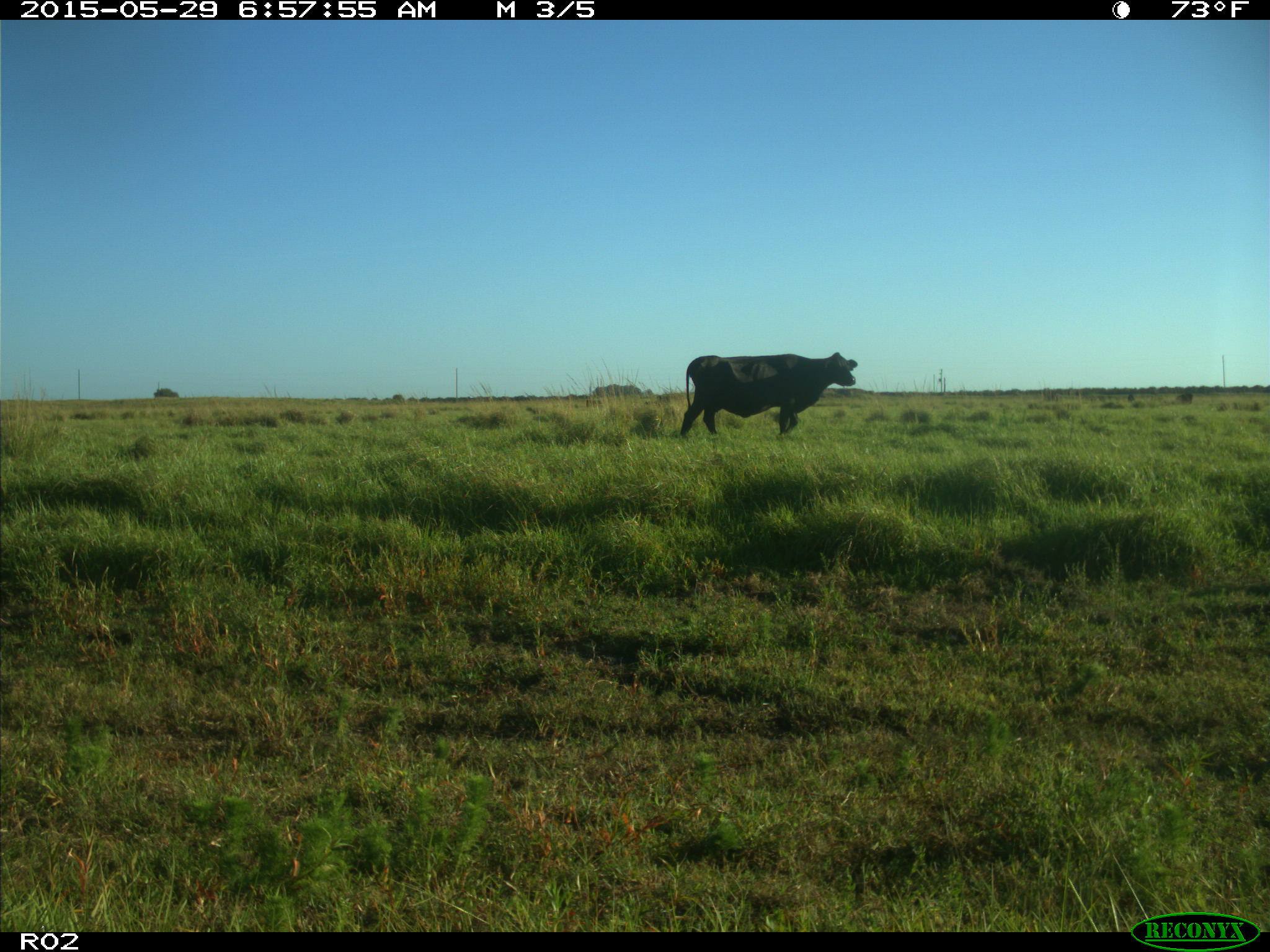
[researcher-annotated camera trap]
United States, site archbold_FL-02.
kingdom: Animalia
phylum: Chordata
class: Mammalia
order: Artiodactyla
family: Bovidae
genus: Bos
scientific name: Bos taurus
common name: domestic cow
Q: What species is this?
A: Bos taurus (domestic cow).